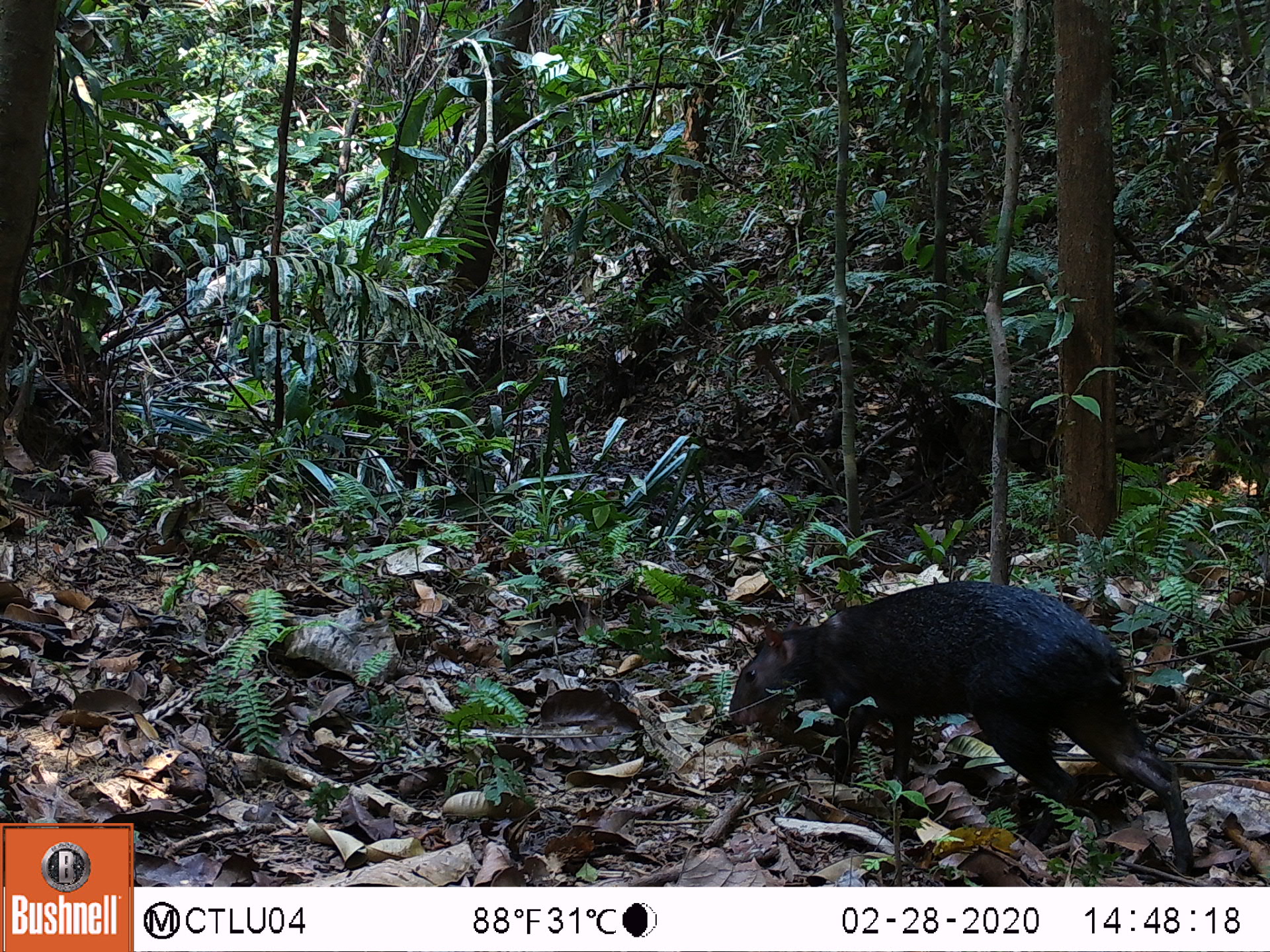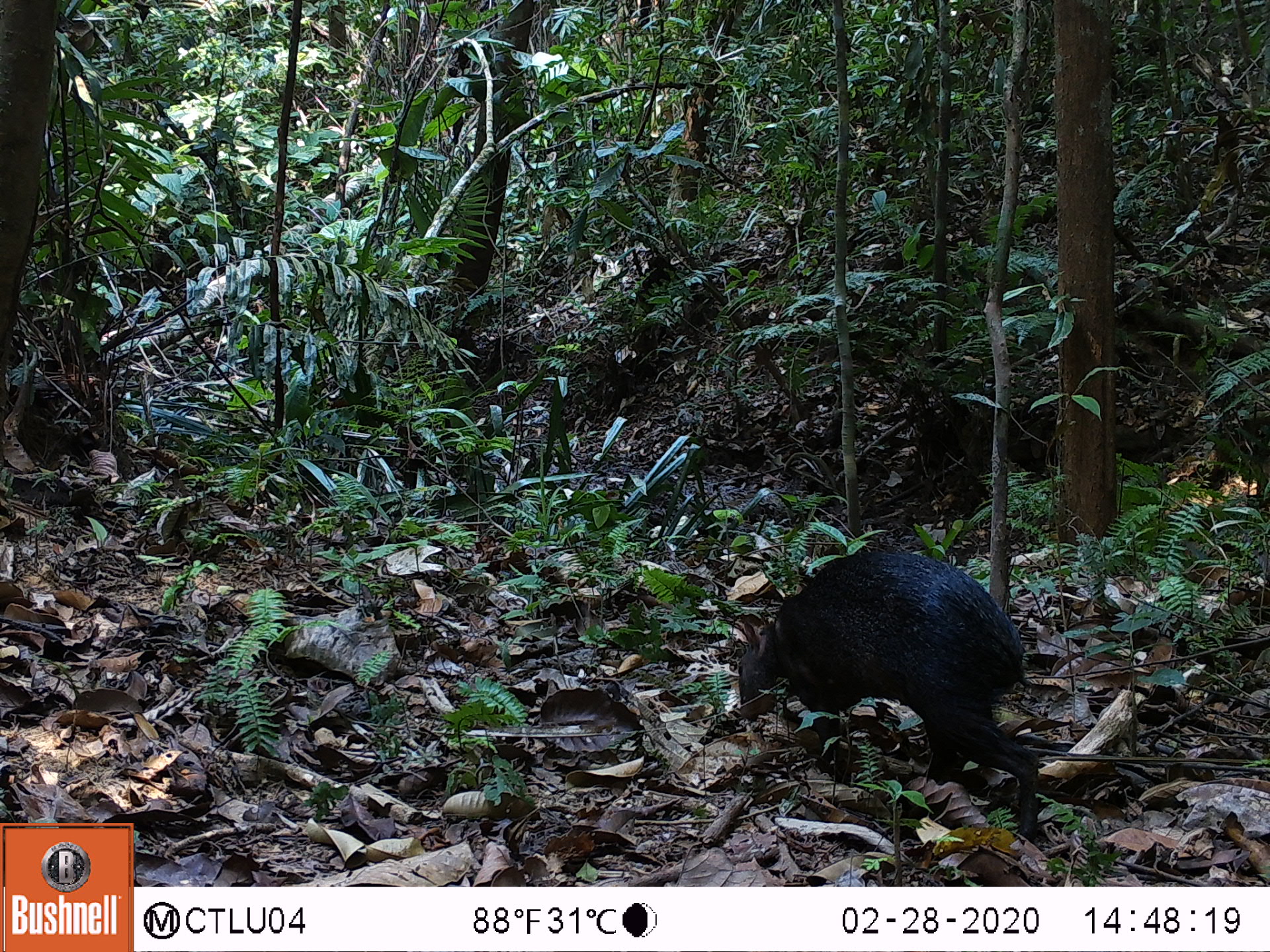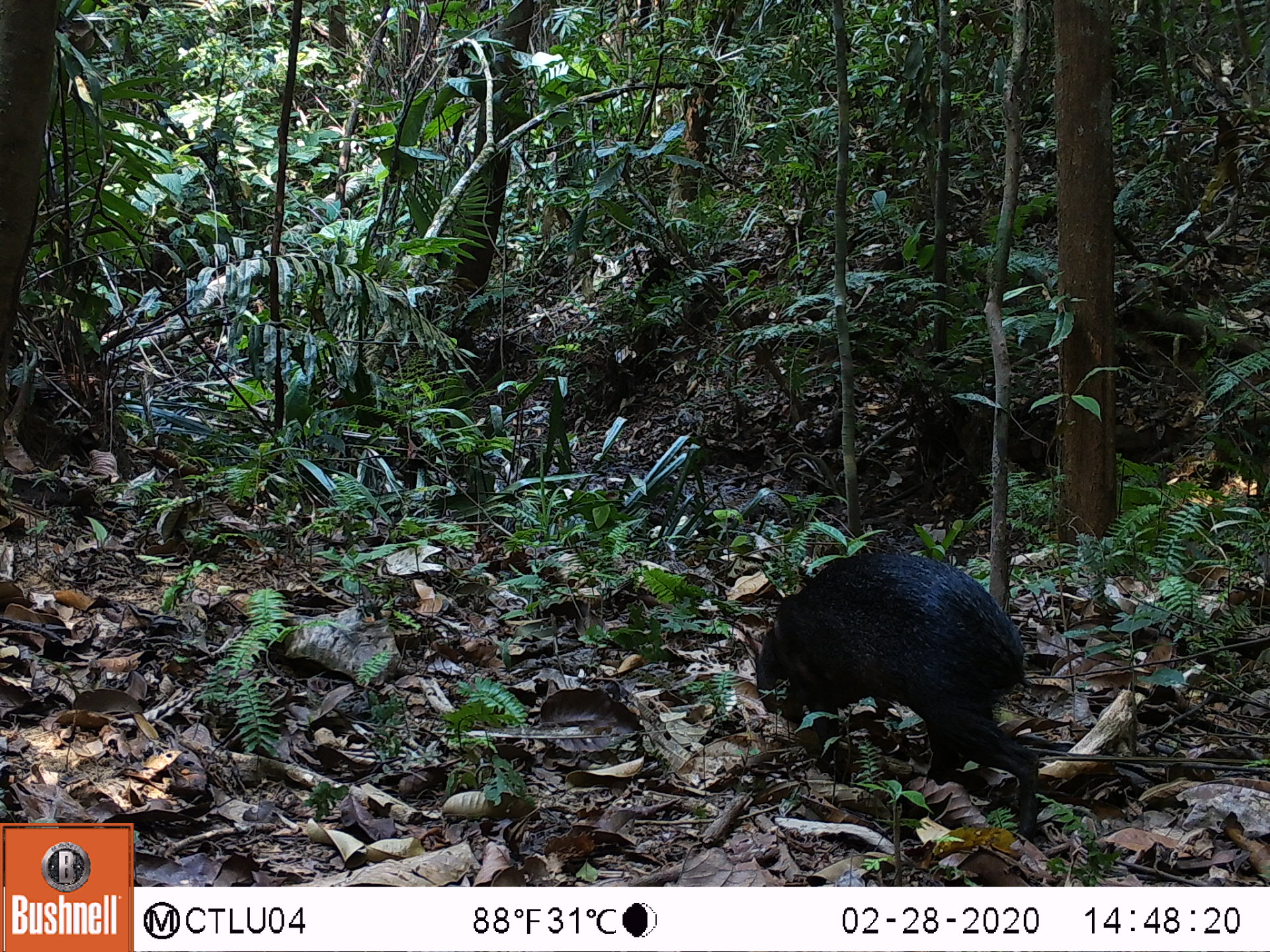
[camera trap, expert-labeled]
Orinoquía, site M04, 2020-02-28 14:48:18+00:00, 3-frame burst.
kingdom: Animalia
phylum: Chordata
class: Mammalia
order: Rodentia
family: Dasyproctidae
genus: Dasyprocta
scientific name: Dasyprocta fuliginosa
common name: black agouti